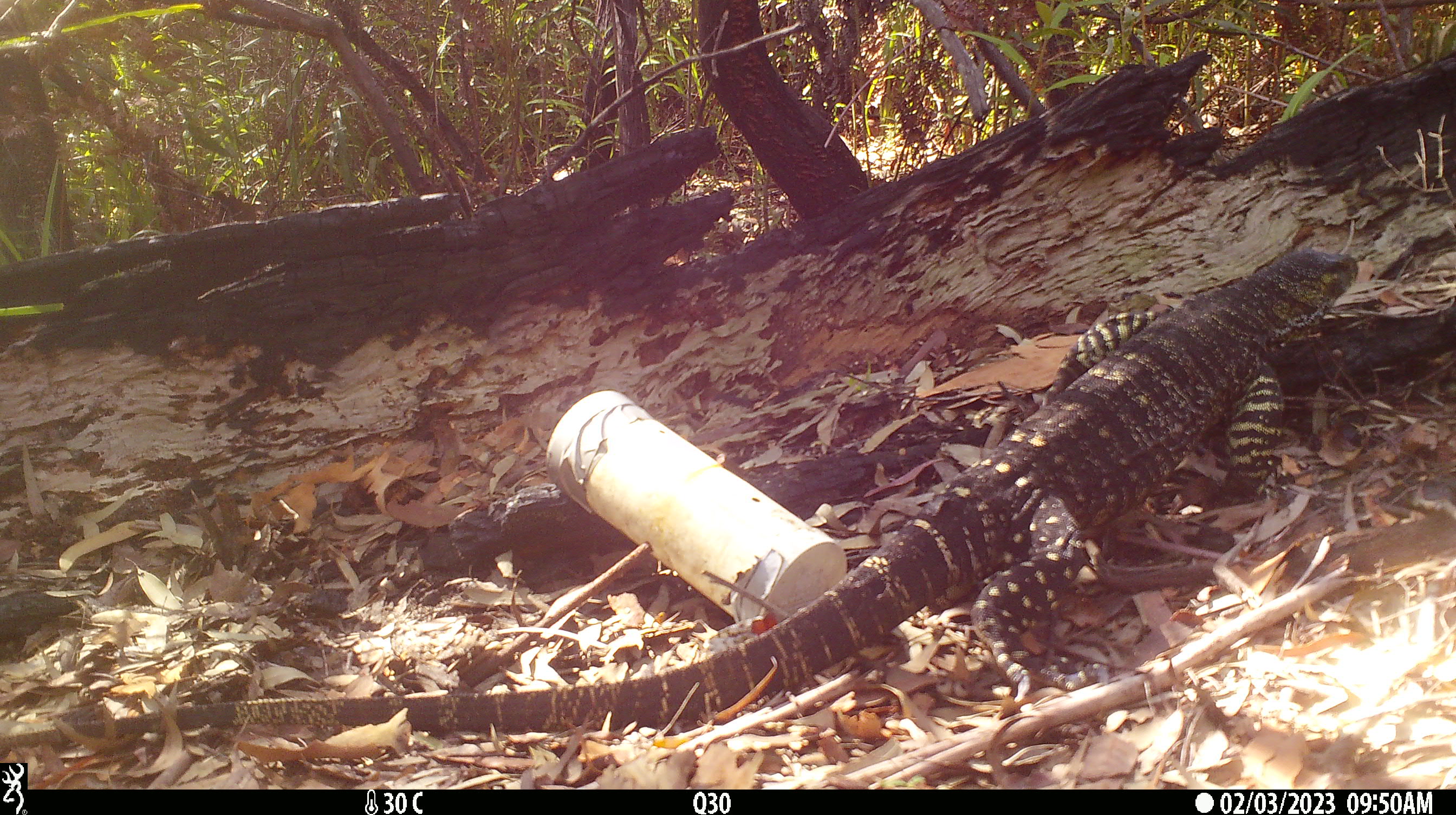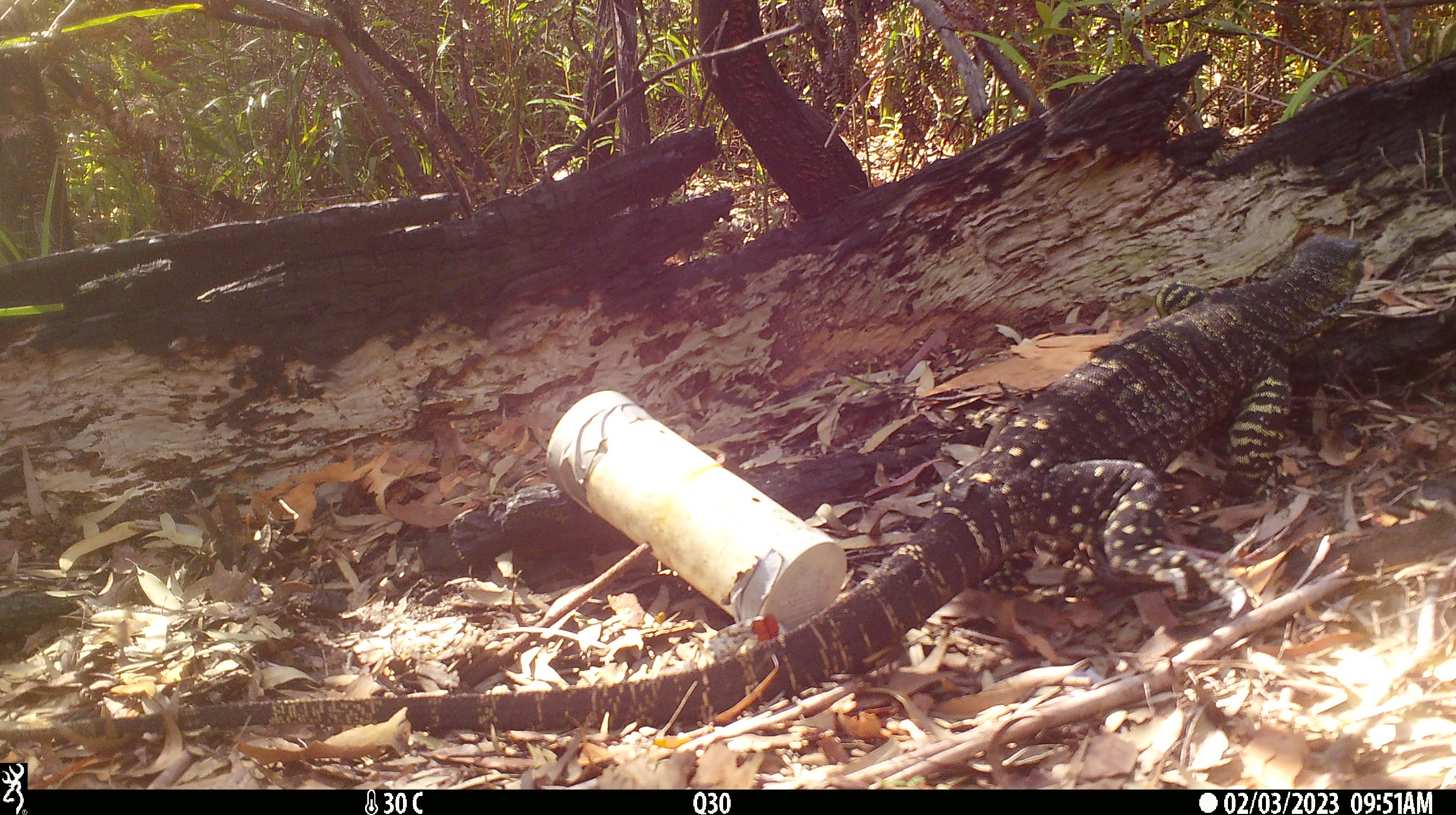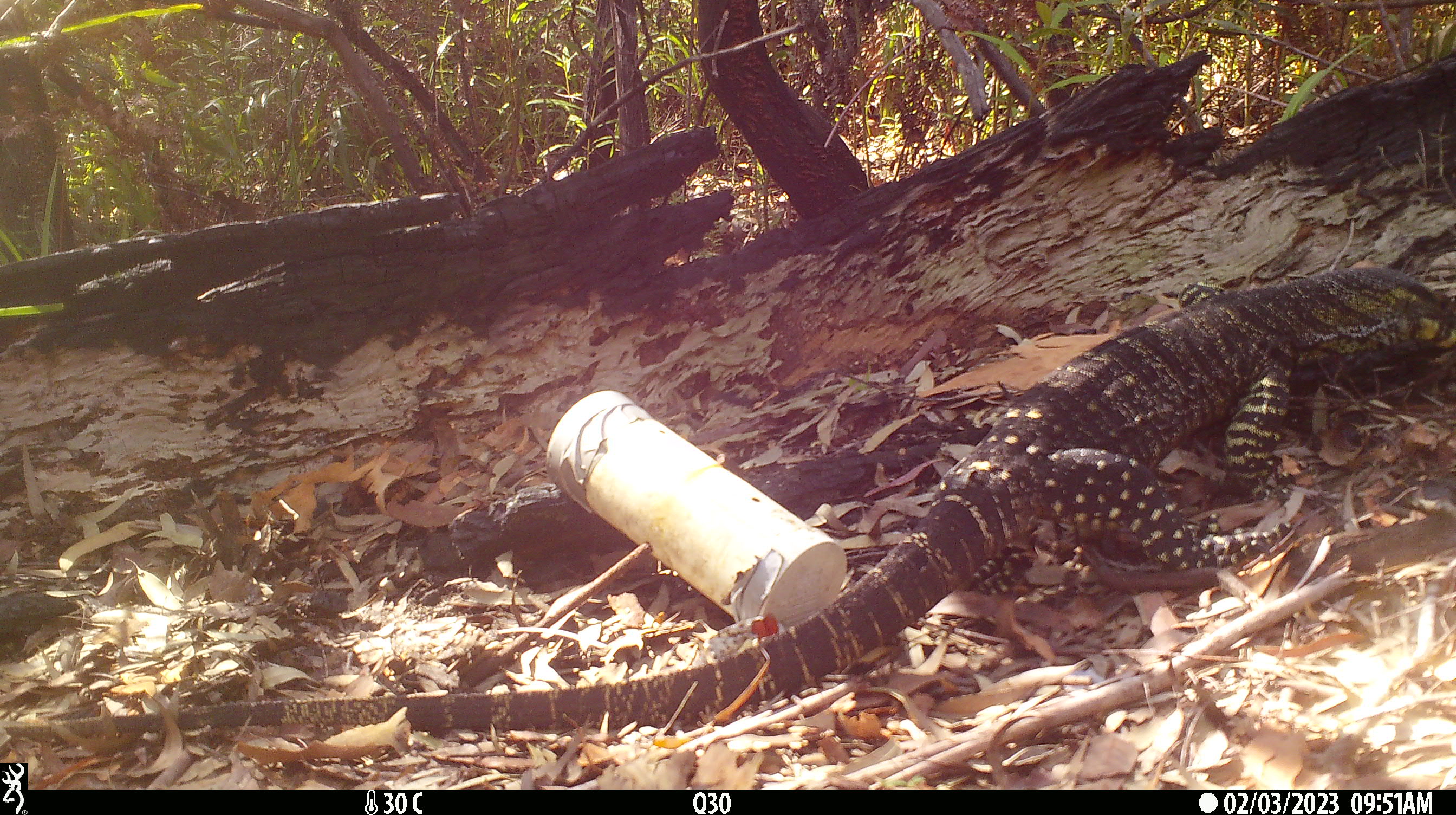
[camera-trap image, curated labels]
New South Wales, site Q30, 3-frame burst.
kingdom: Animalia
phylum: Chordata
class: Reptilia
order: Squamata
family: Varanidae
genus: Varanus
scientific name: Varanus varius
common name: lace monitor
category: goanna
Goanna (lace monitor) (Varanus varius).